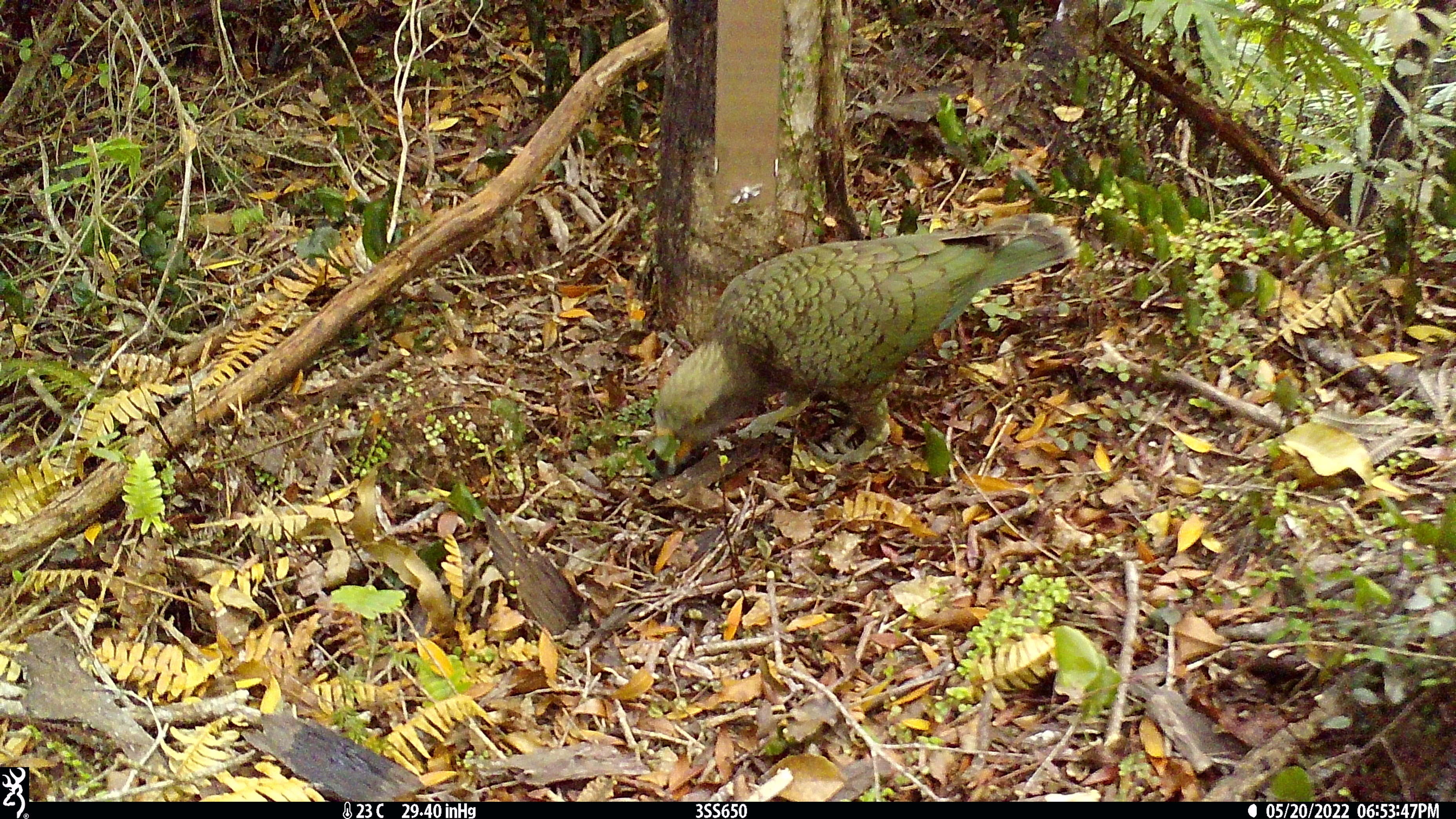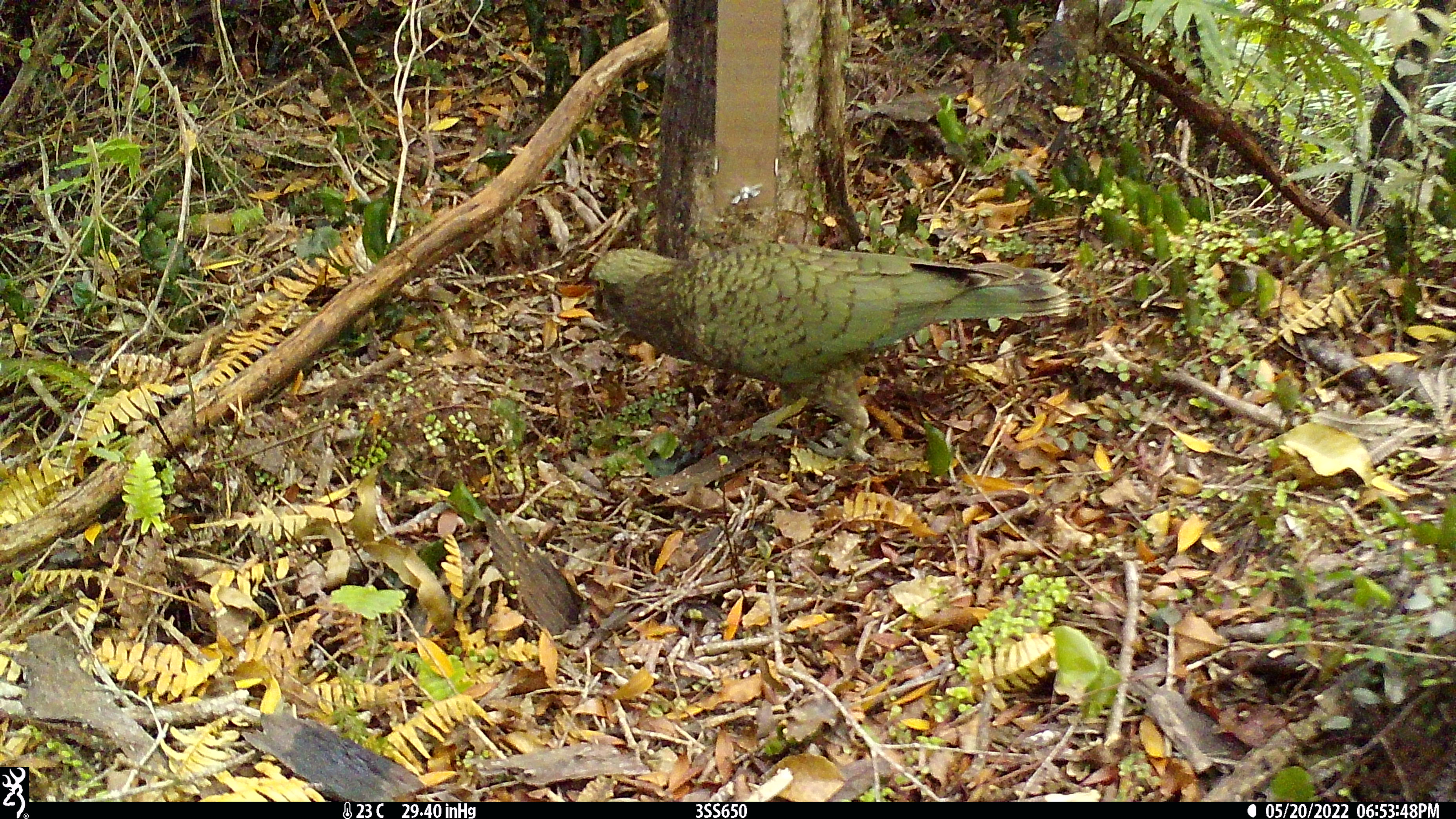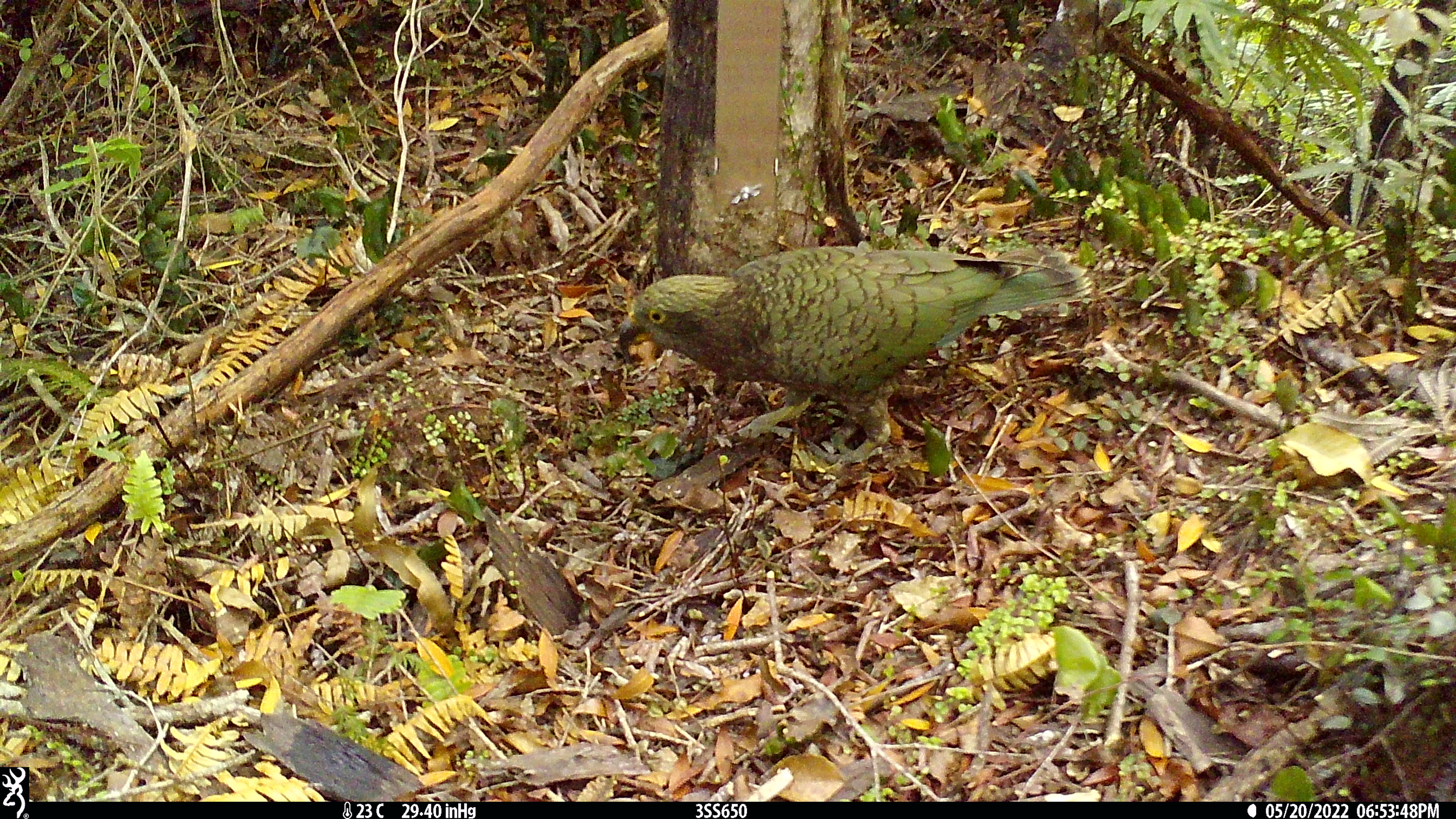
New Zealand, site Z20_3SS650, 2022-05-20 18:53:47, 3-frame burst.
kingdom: Animalia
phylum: Chordata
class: Aves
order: Psittaciformes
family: Strigopidae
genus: Nestor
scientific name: Nestor notabilis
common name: kea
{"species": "kea (Nestor notabilis)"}